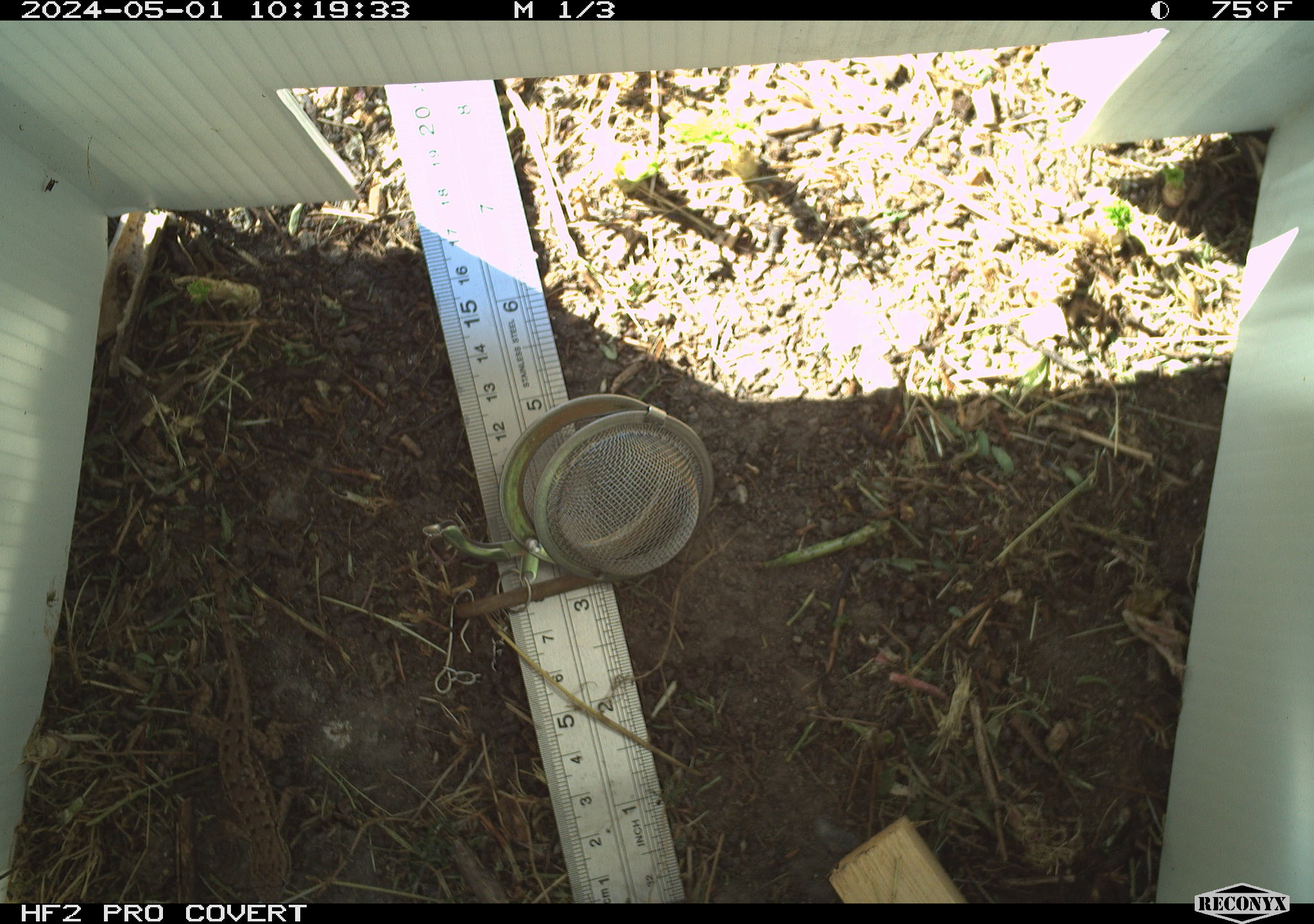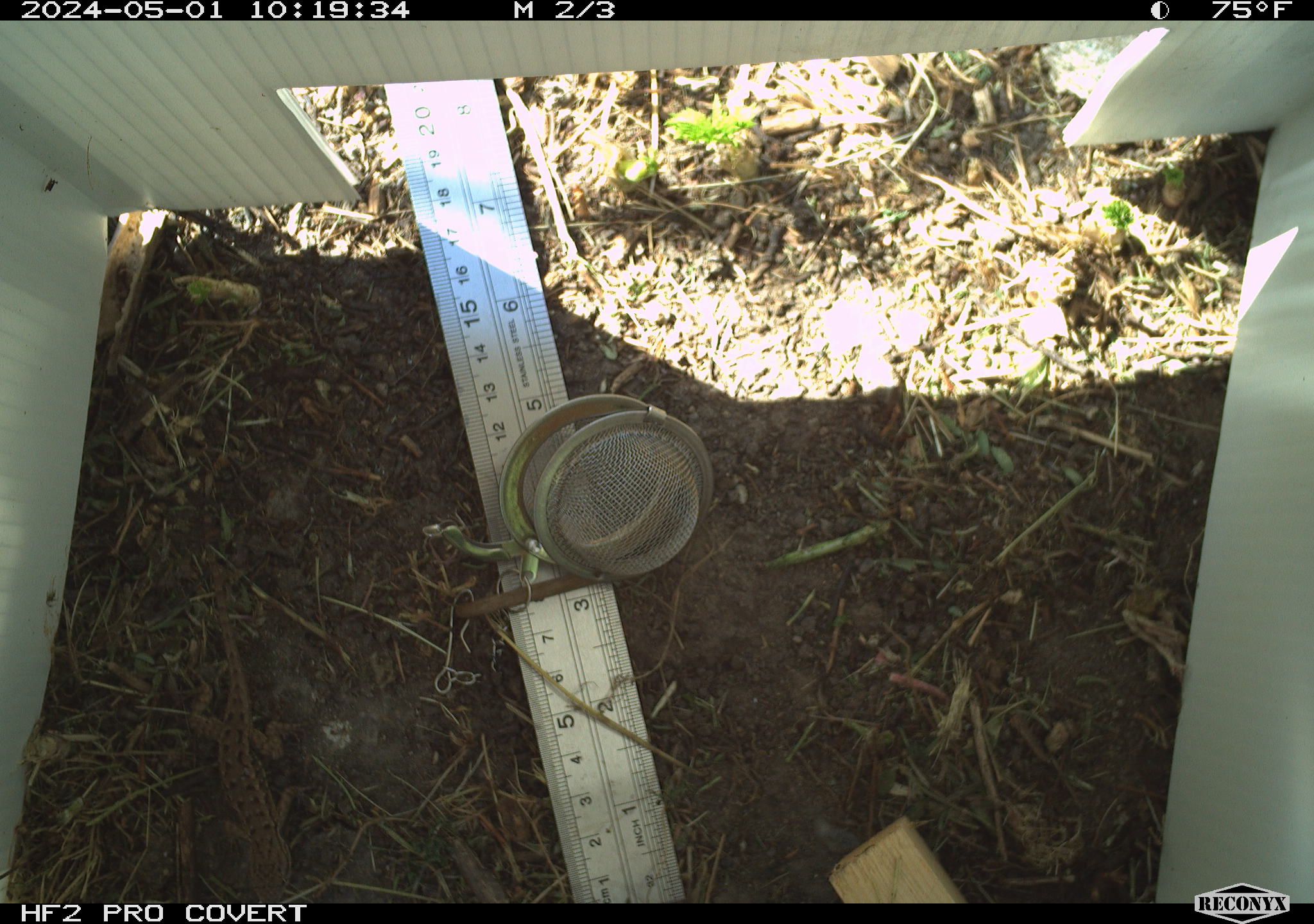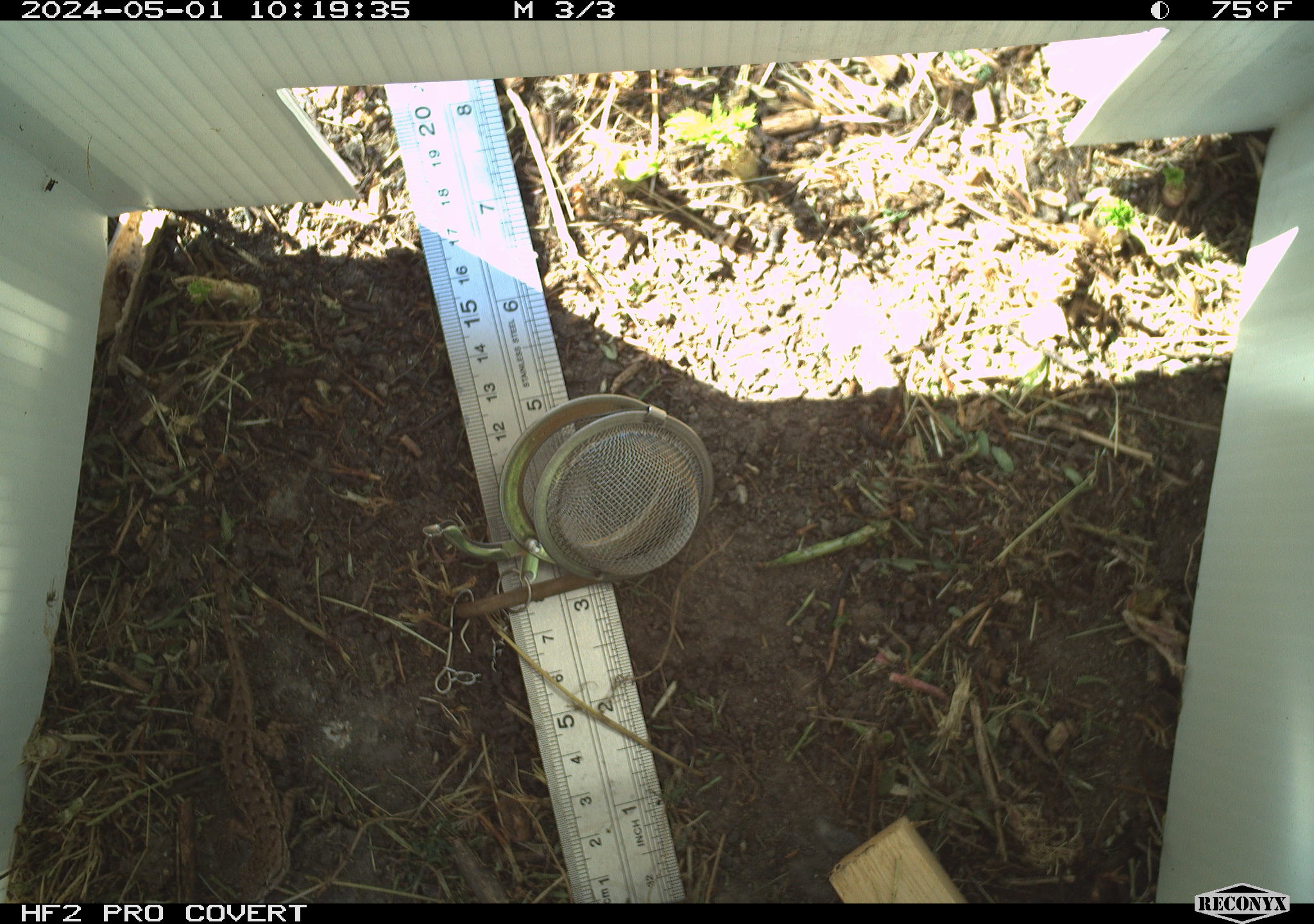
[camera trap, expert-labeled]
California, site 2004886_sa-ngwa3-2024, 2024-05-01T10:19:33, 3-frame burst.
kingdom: Animalia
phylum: Chordata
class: Reptilia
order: Squamata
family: Phrynosomatidae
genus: Sceloporus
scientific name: Sceloporus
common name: spiny lizards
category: sceloporus species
Sceloporus species (spiny lizards) (Sceloporus).